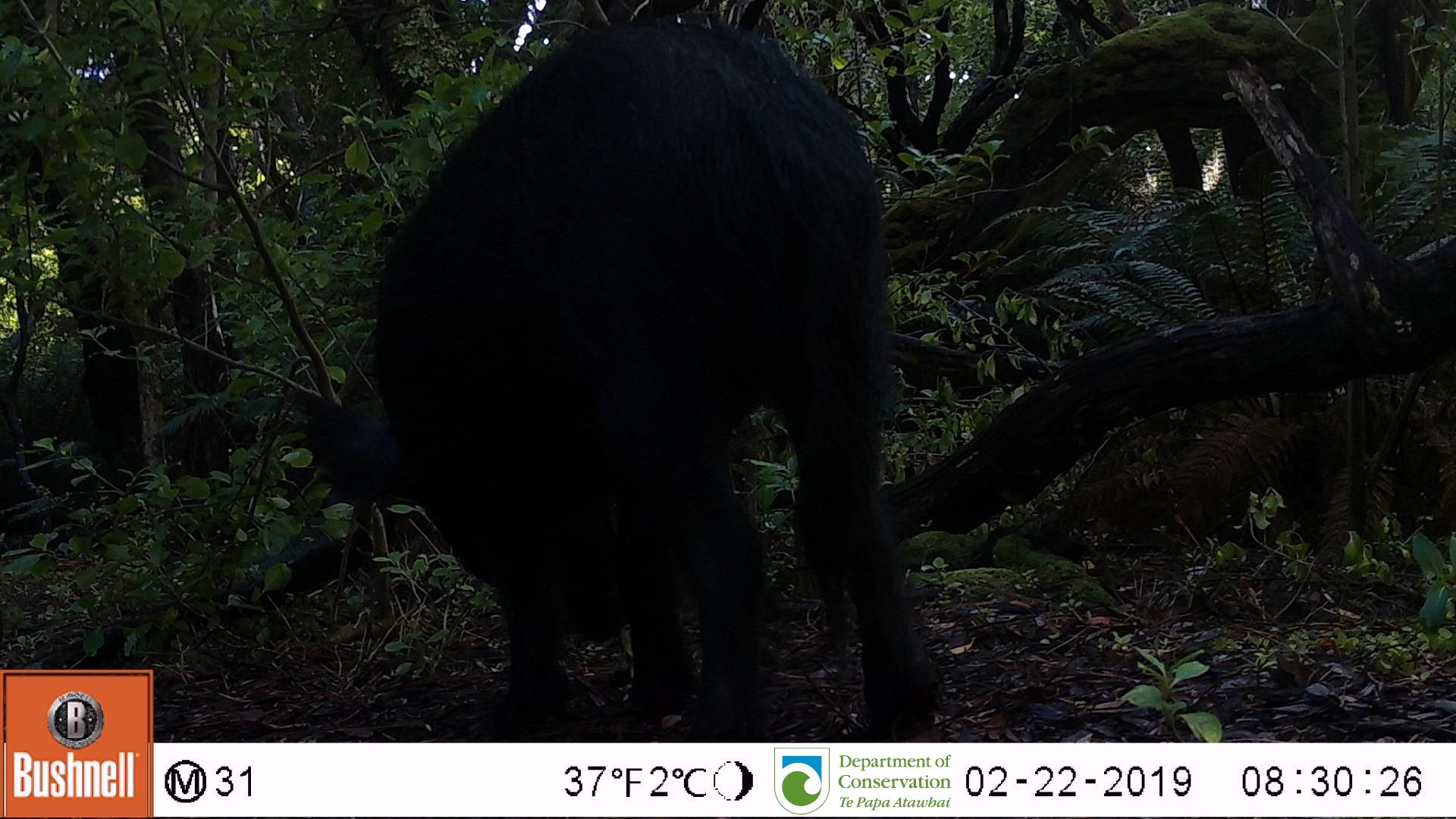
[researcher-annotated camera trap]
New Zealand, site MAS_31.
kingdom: Animalia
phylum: Chordata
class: Mammalia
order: Artiodactyla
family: Suidae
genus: Sus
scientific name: Sus scrofa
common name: pig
Pig (Sus scrofa).